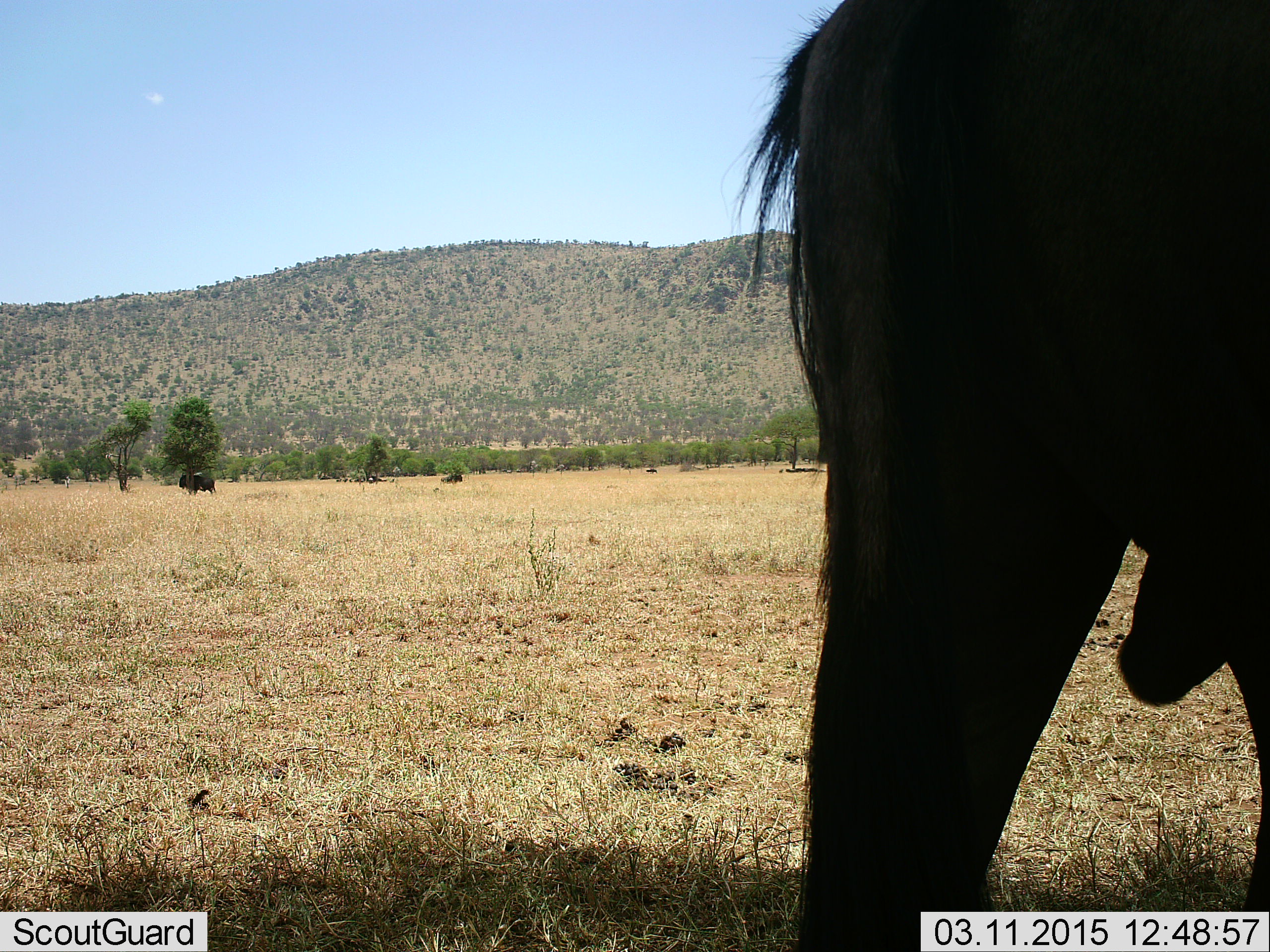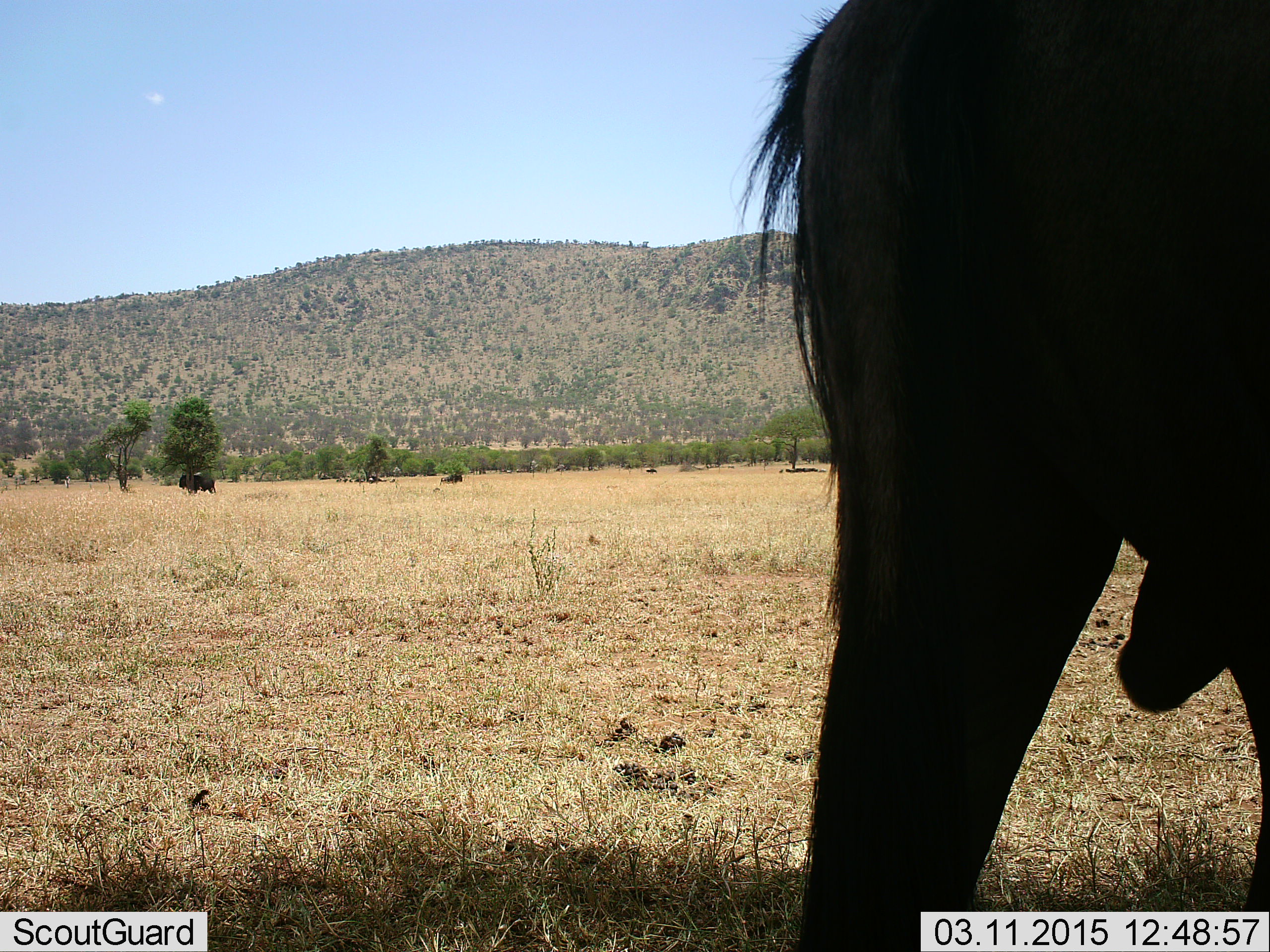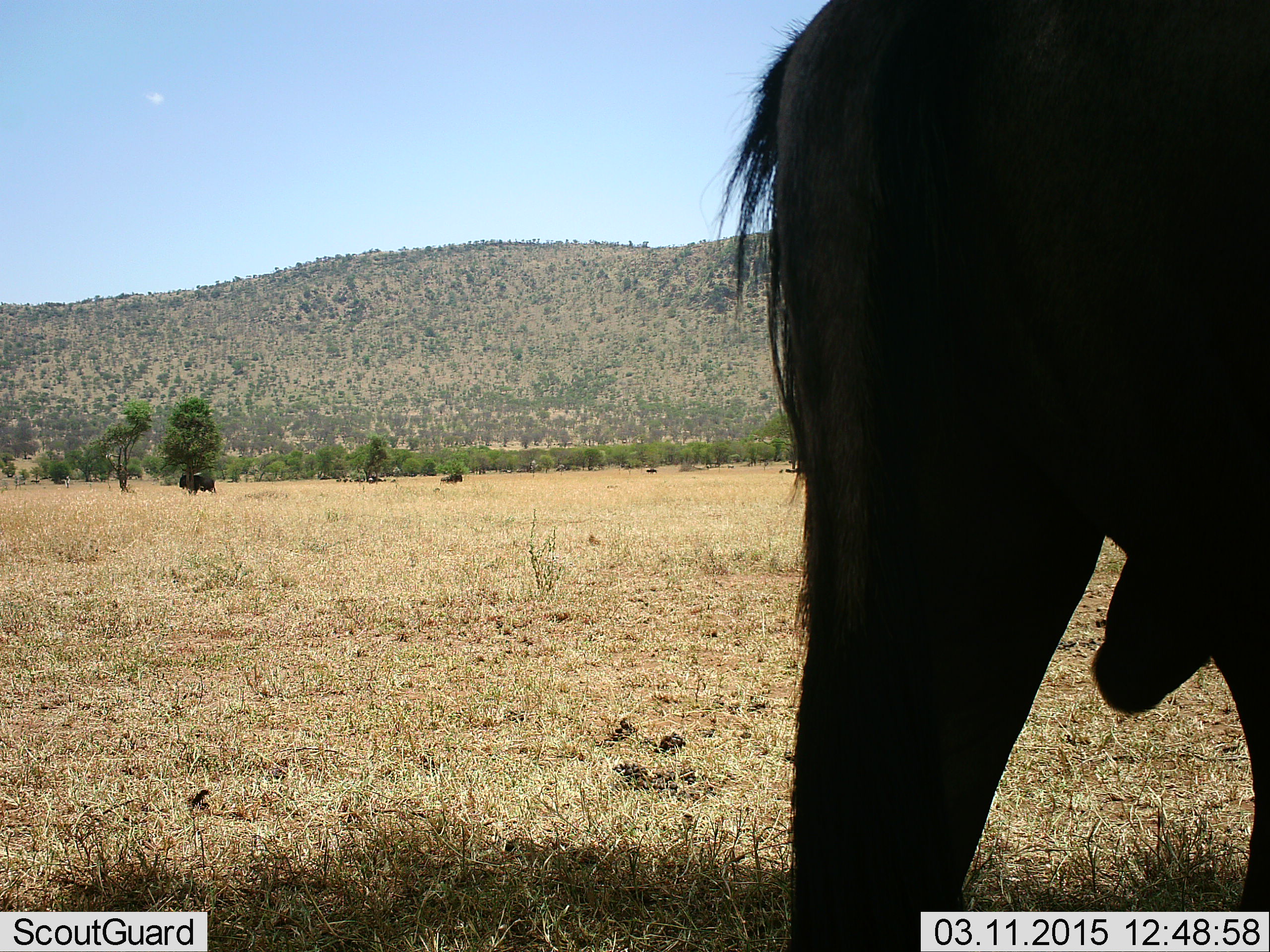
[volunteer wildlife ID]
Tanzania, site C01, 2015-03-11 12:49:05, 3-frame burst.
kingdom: Animalia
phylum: Chordata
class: Mammalia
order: Artiodactyla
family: Bovidae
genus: Connochaetes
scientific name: Connochaetes taurinus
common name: blue wildebeest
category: wildebeest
Wildebeest (blue wildebeest) (Connochaetes taurinus), count 2. Behavior (volunteer vote fractions): standing 91%, resting 36%, moving 18%, interacting 0%. Young present (vote fraction): 9%. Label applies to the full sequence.